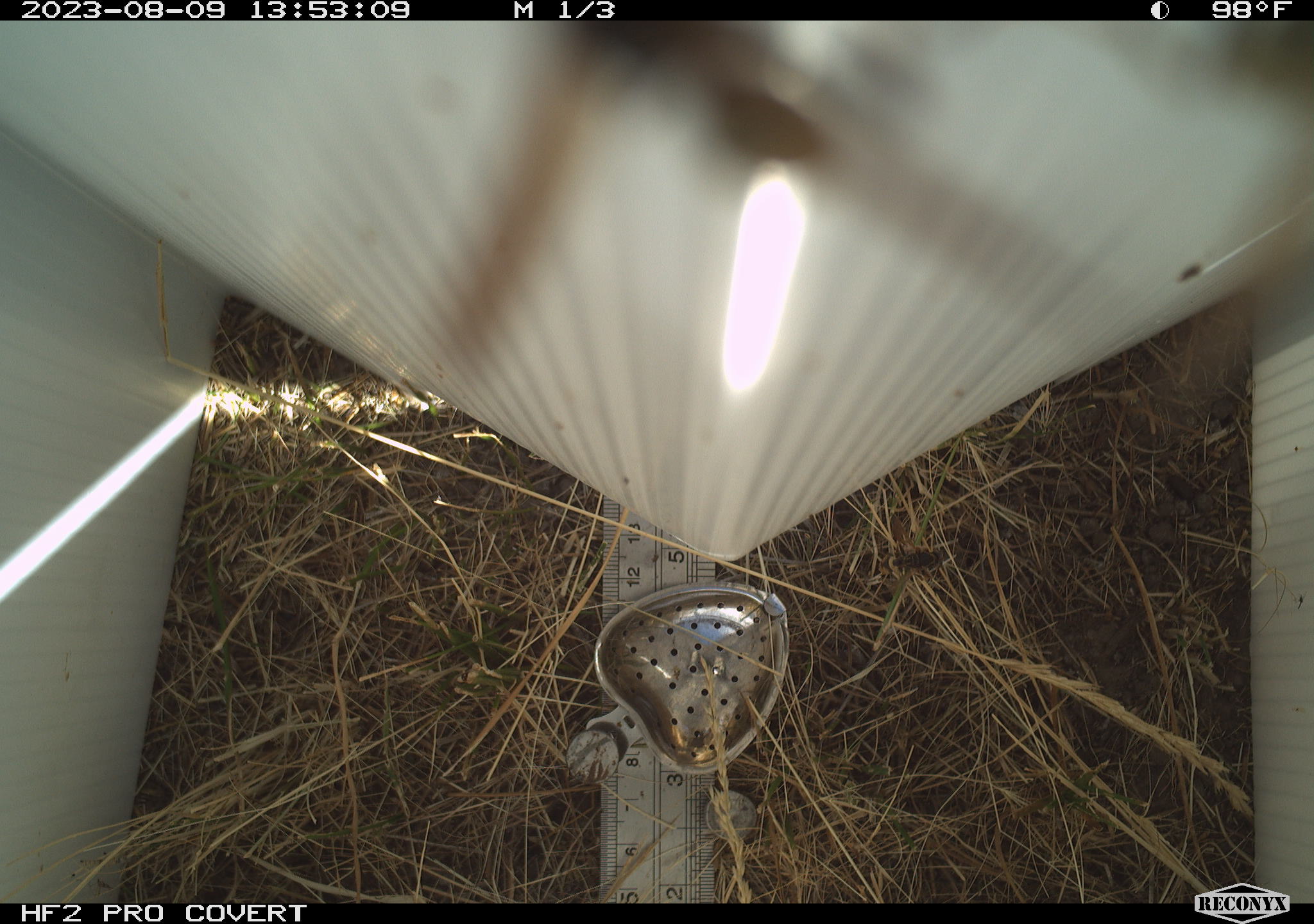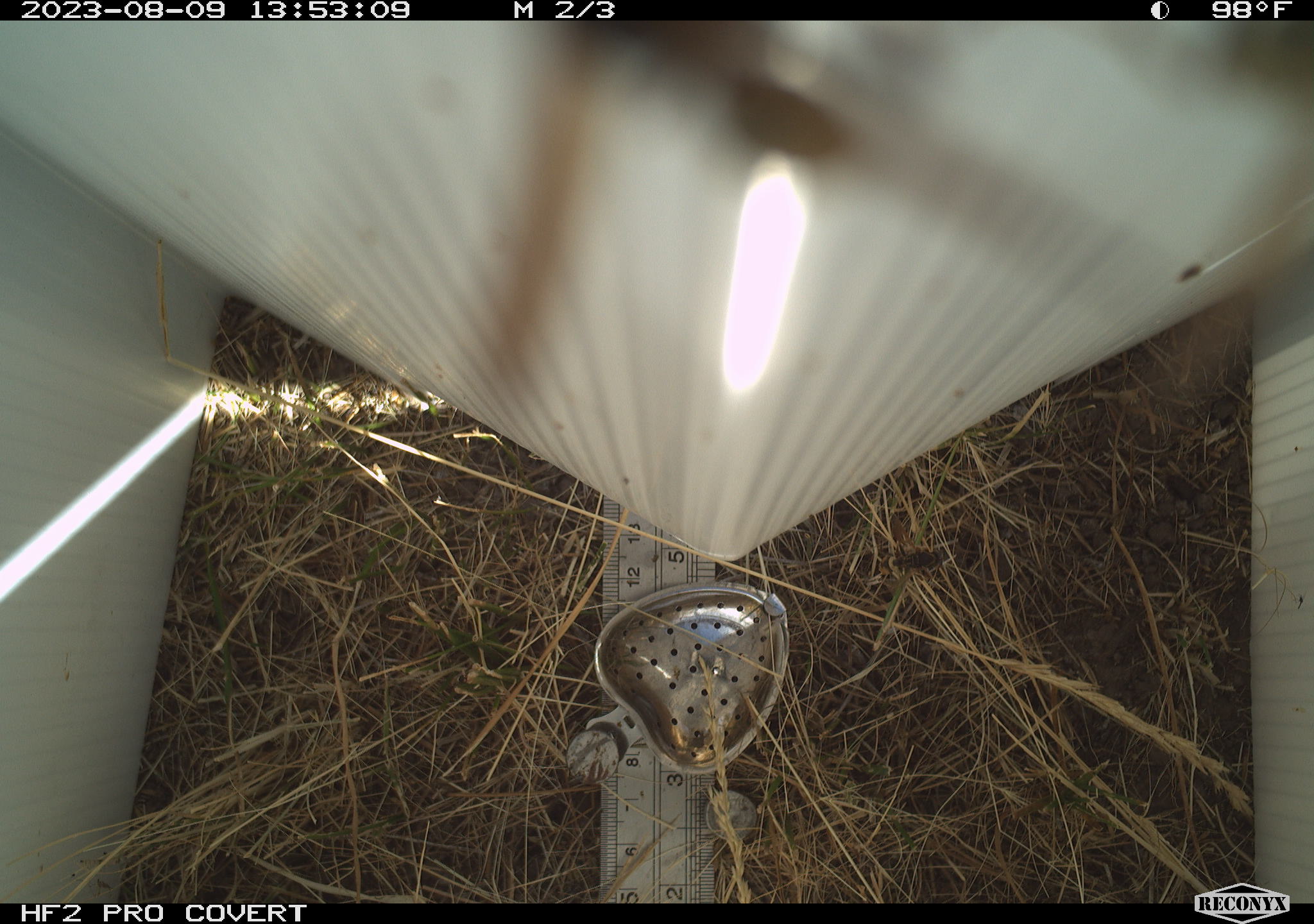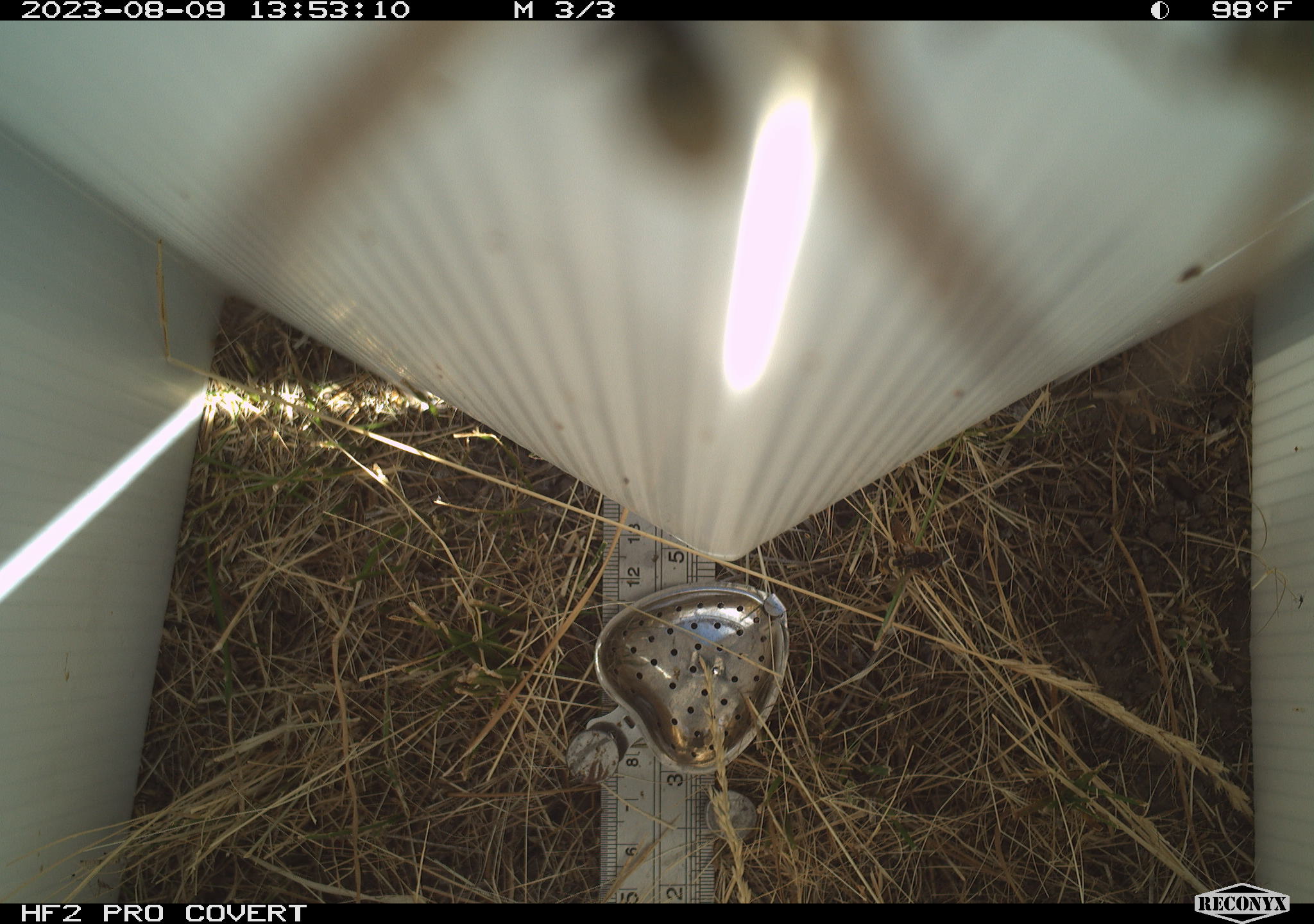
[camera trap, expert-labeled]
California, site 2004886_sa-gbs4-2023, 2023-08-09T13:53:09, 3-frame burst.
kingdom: Animalia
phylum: Arthropoda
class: Insecta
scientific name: Insecta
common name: insect